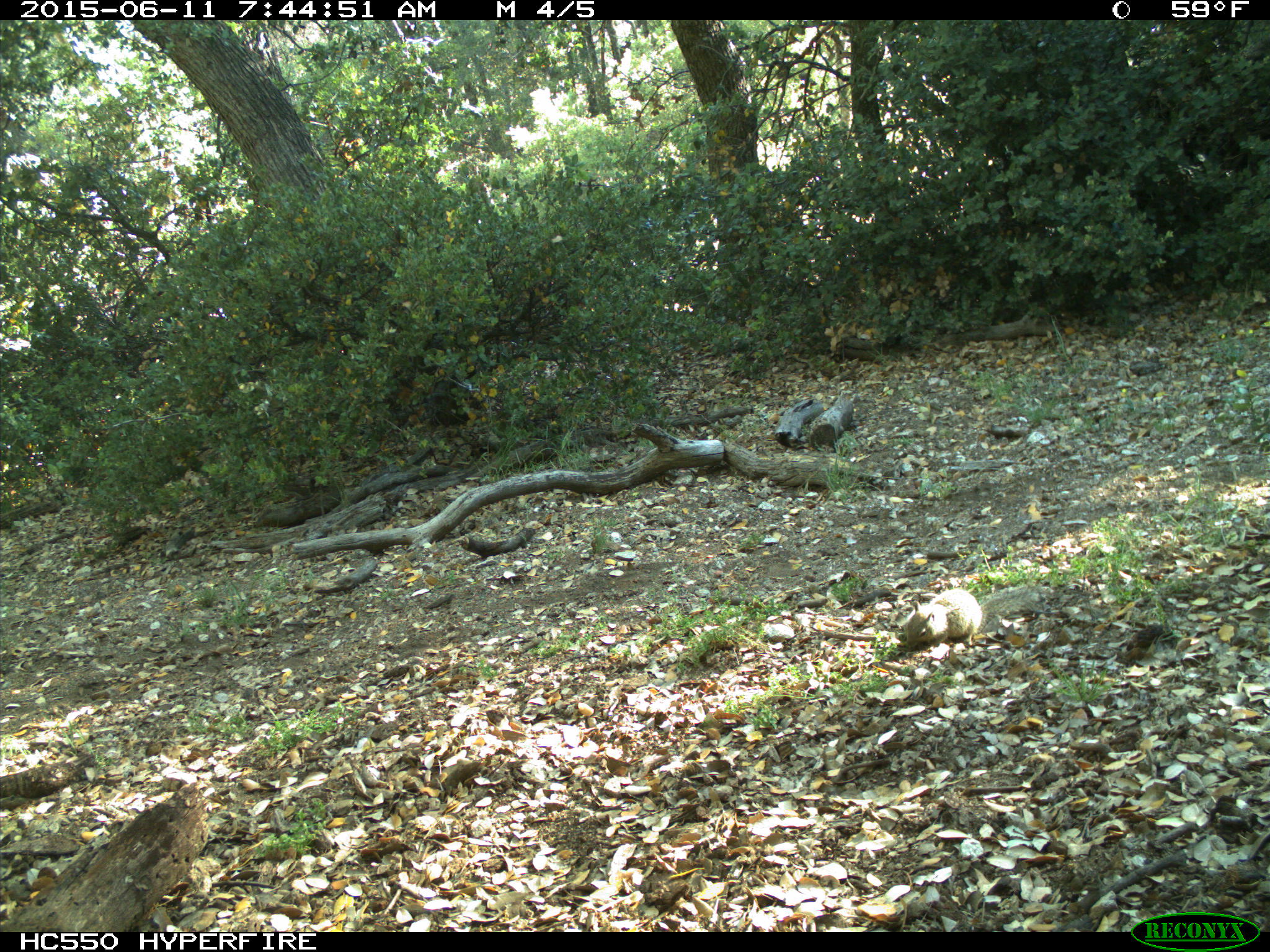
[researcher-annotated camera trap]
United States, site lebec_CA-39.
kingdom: Animalia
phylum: Chordata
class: Mammalia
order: Rodentia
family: Sciuridae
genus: Otospermophilus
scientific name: Otospermophilus beecheyi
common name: california ground squirrel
Otospermophilus beecheyi (california ground squirrel).